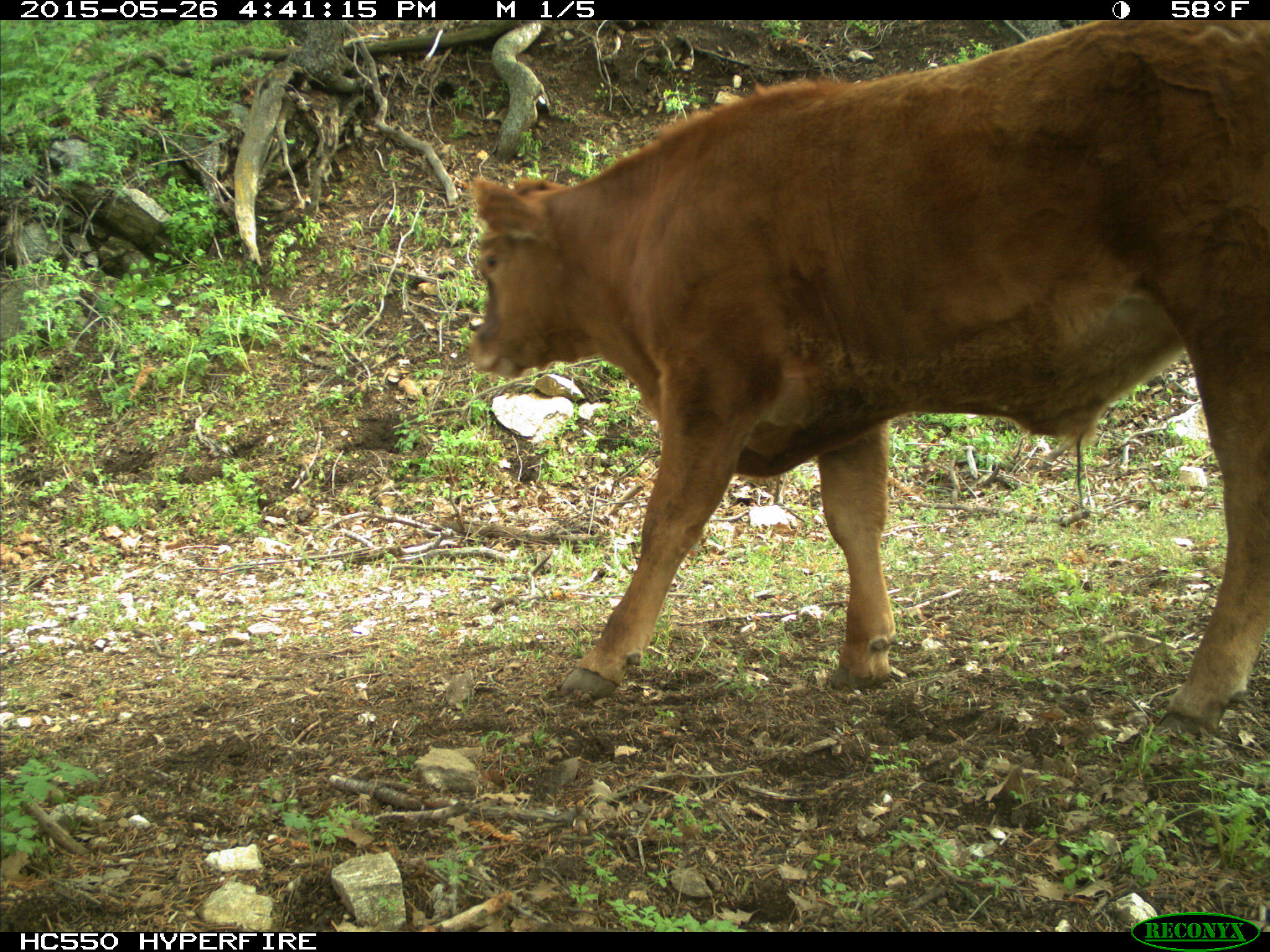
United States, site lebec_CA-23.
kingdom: Animalia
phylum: Chordata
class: Mammalia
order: Artiodactyla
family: Bovidae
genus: Bos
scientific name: Bos taurus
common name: domestic cow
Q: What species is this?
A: Bos taurus (domestic cow).